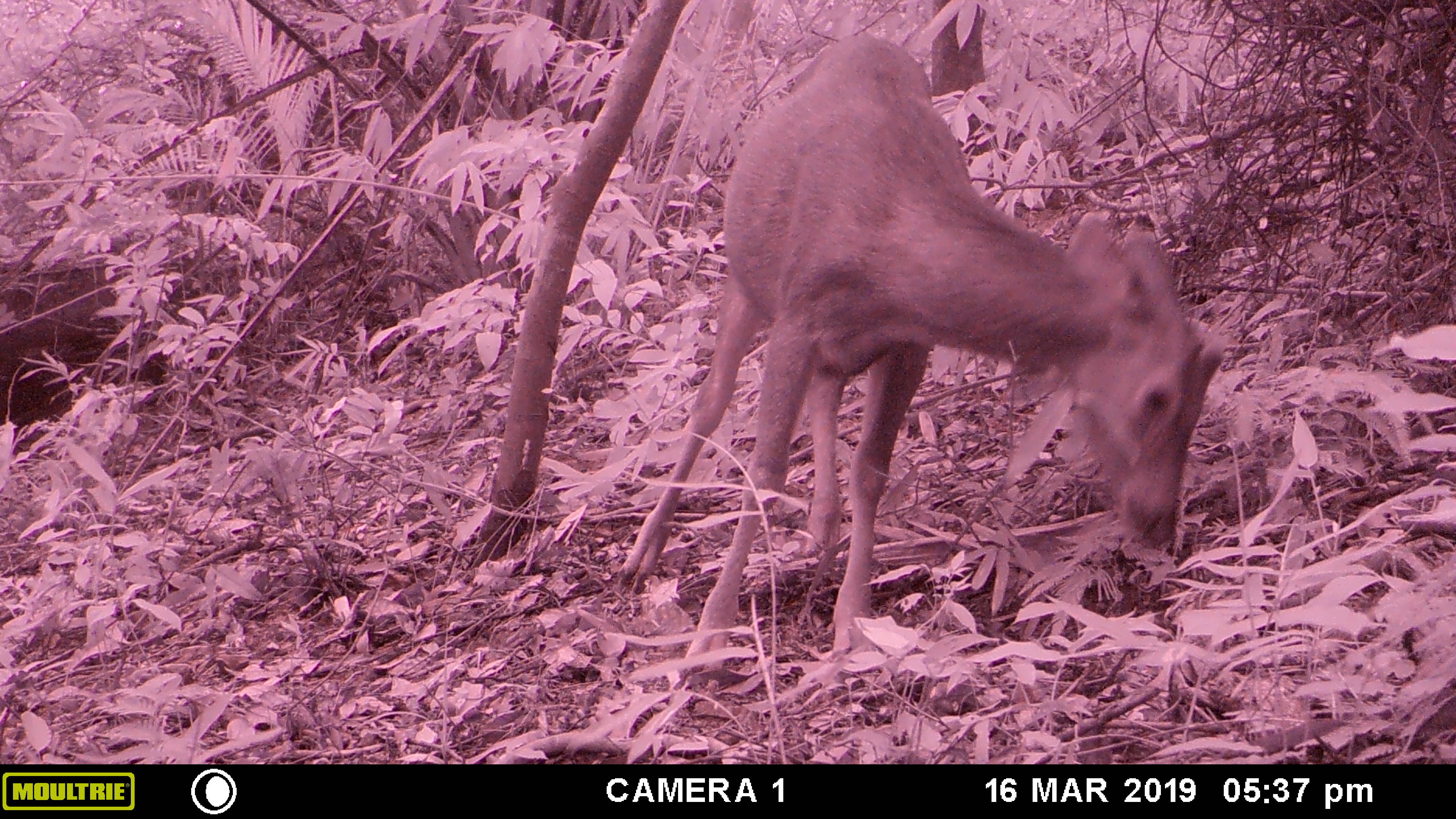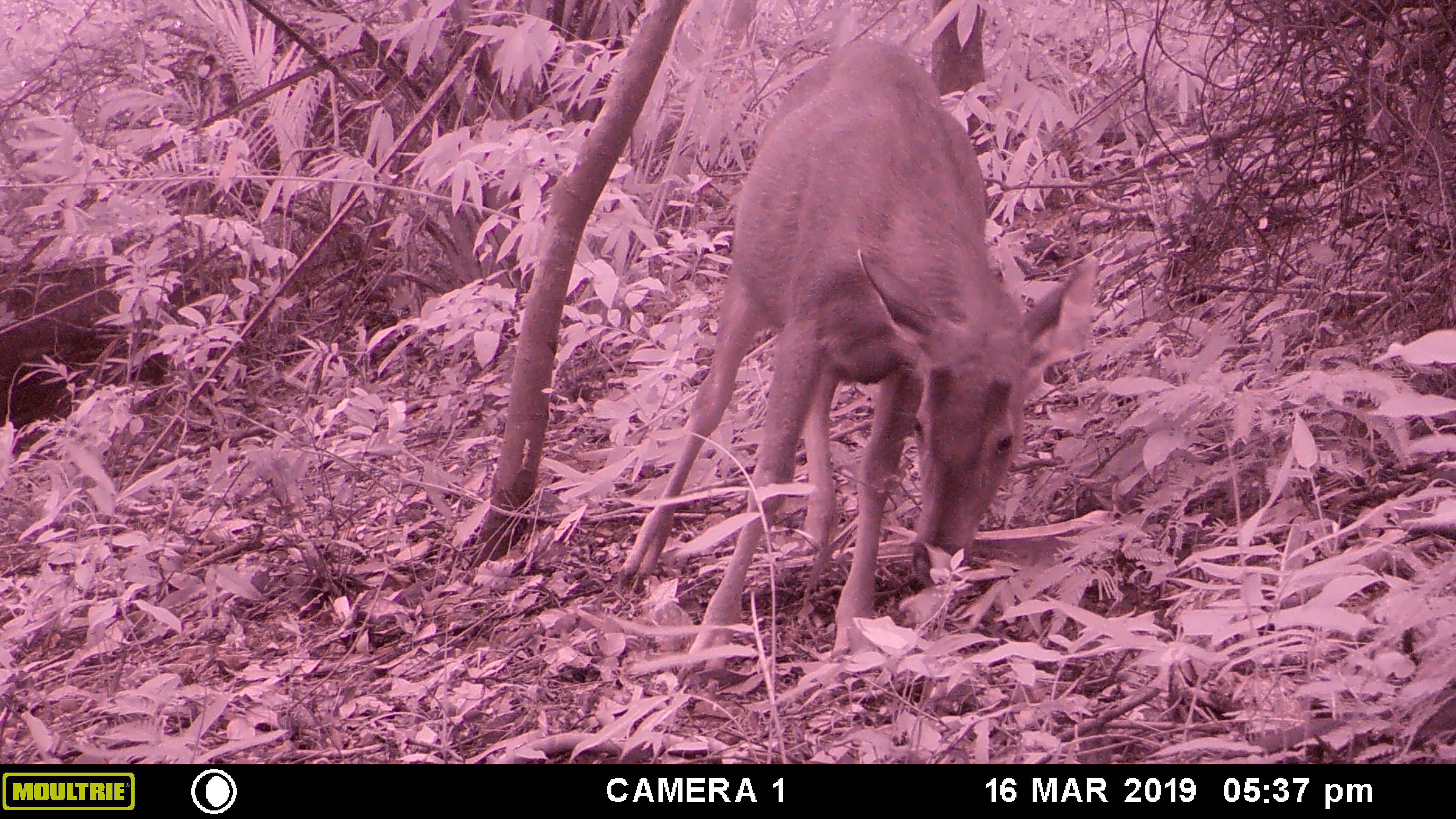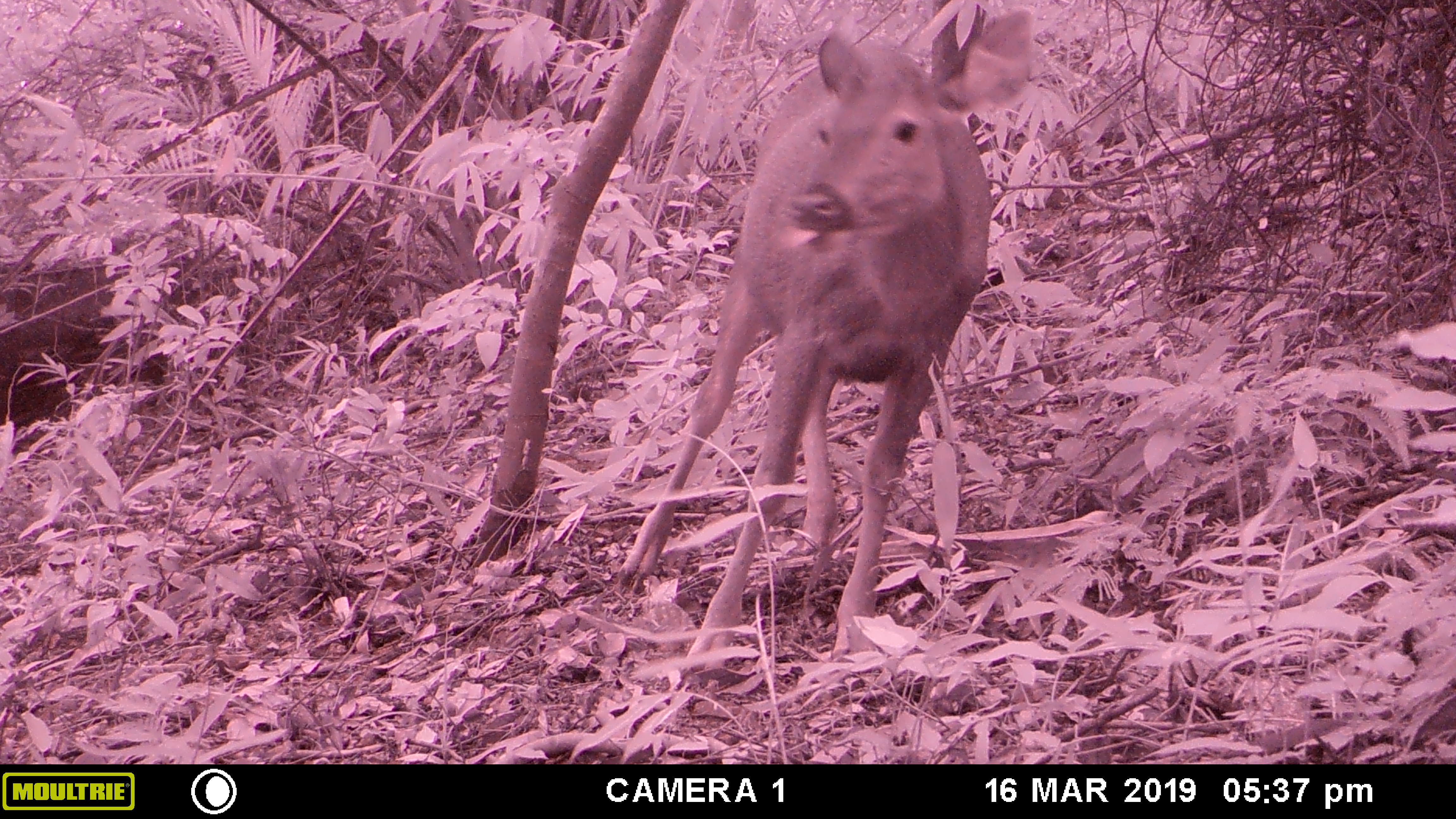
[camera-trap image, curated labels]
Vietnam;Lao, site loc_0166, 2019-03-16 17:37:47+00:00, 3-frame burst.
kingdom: Animalia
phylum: Chordata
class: Mammalia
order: Artiodactyla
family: Cervidae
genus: Rusa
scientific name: Rusa unicolor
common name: sambar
Sambar (Rusa unicolor). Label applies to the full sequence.